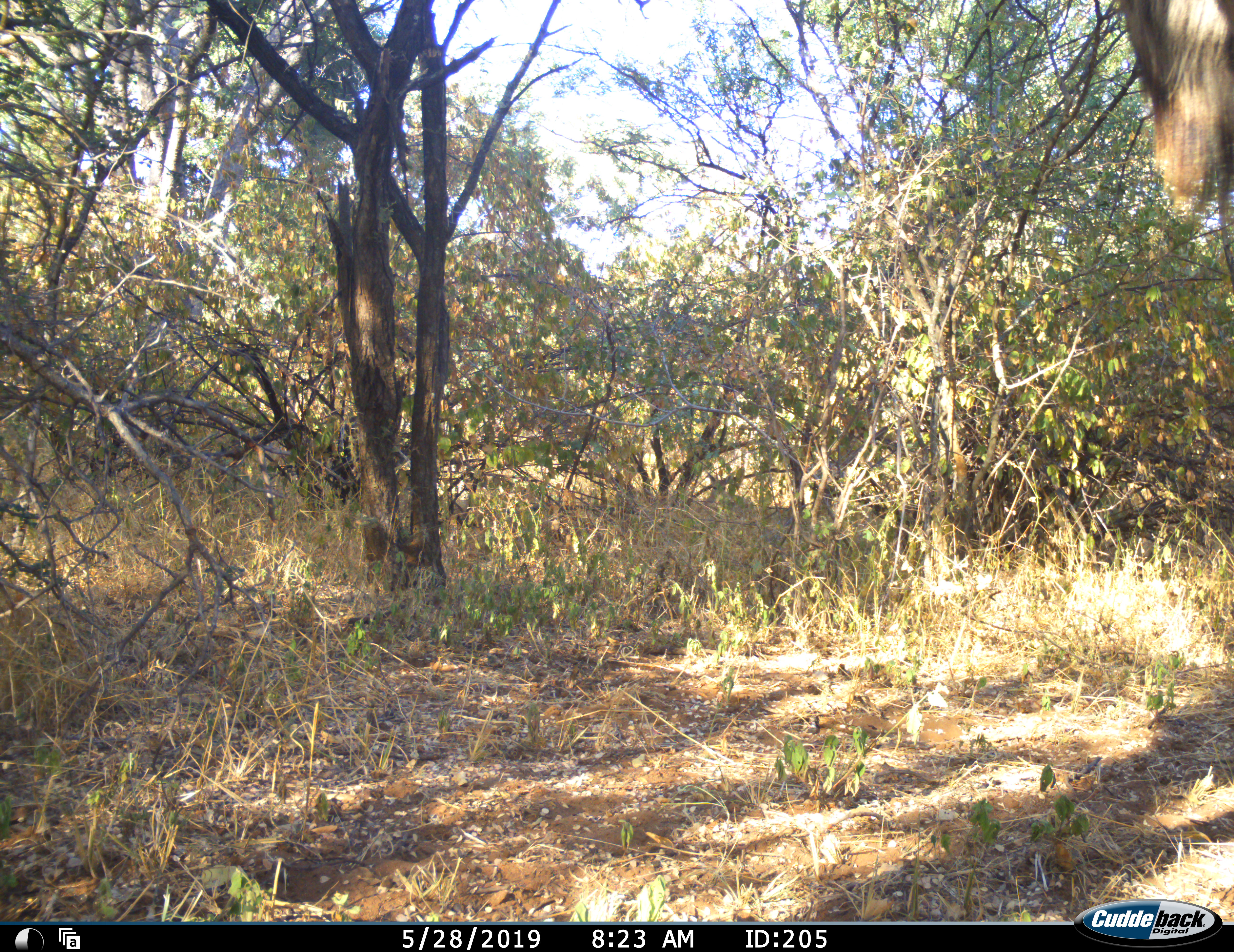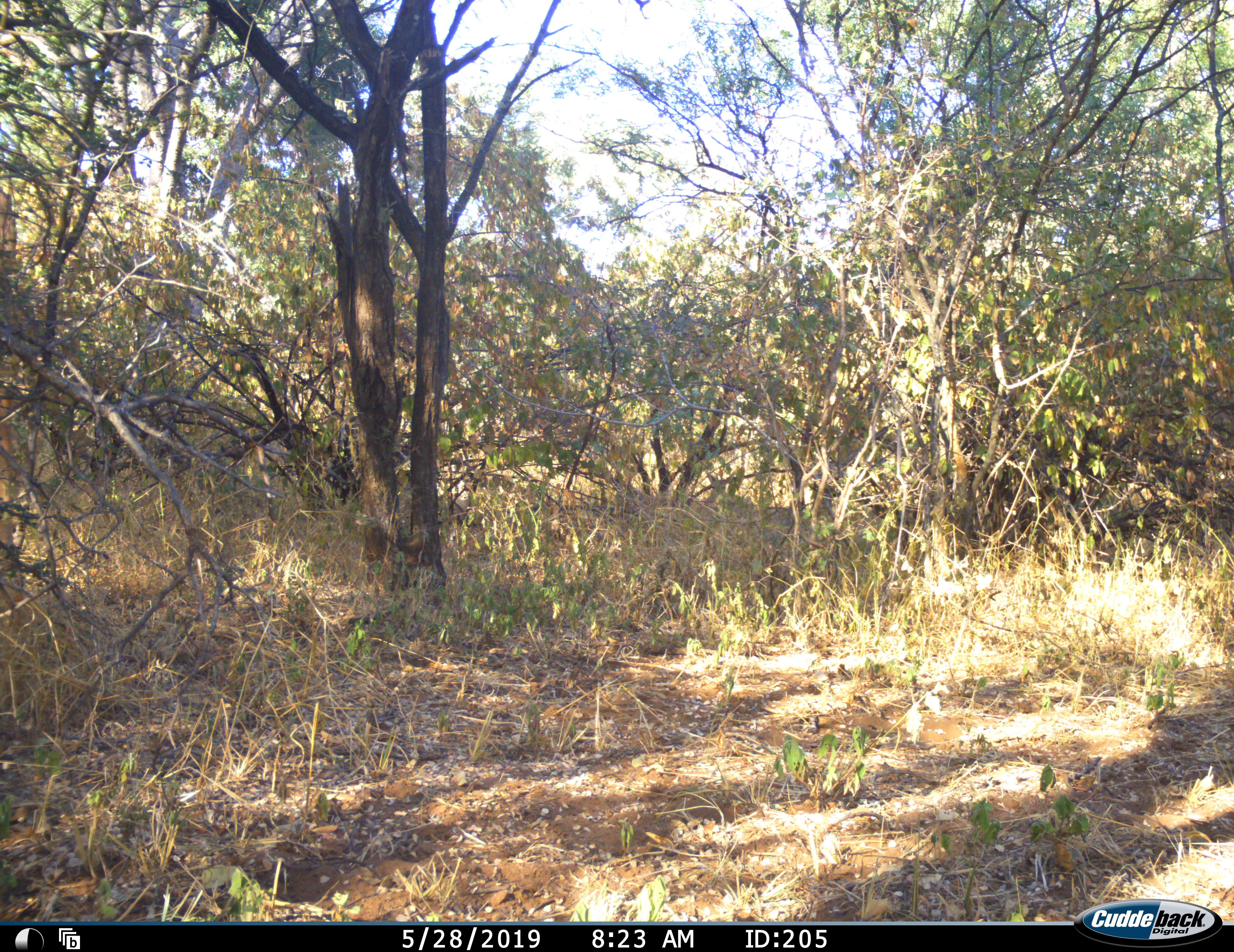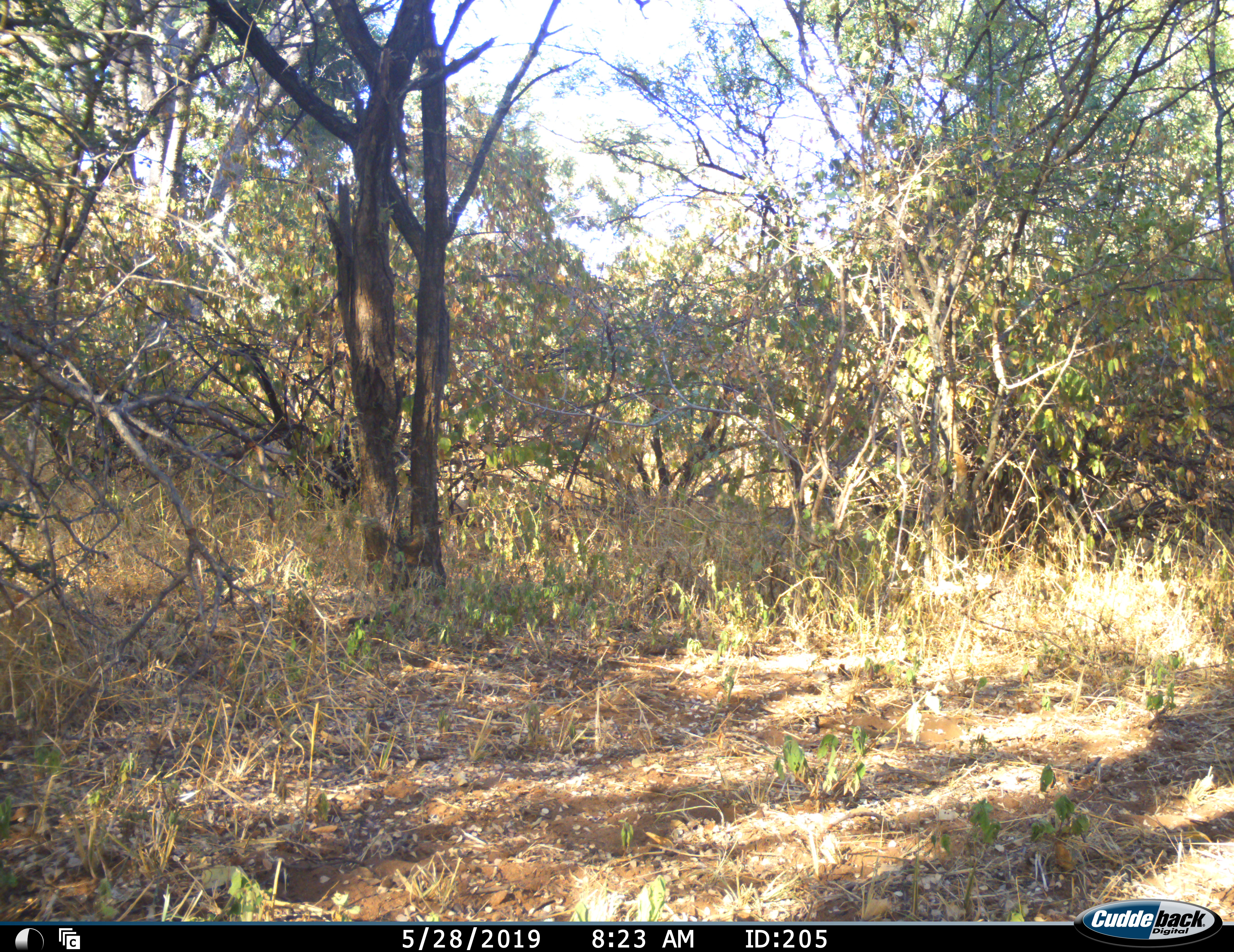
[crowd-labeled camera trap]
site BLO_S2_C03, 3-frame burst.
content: unidentified animal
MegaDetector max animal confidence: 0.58